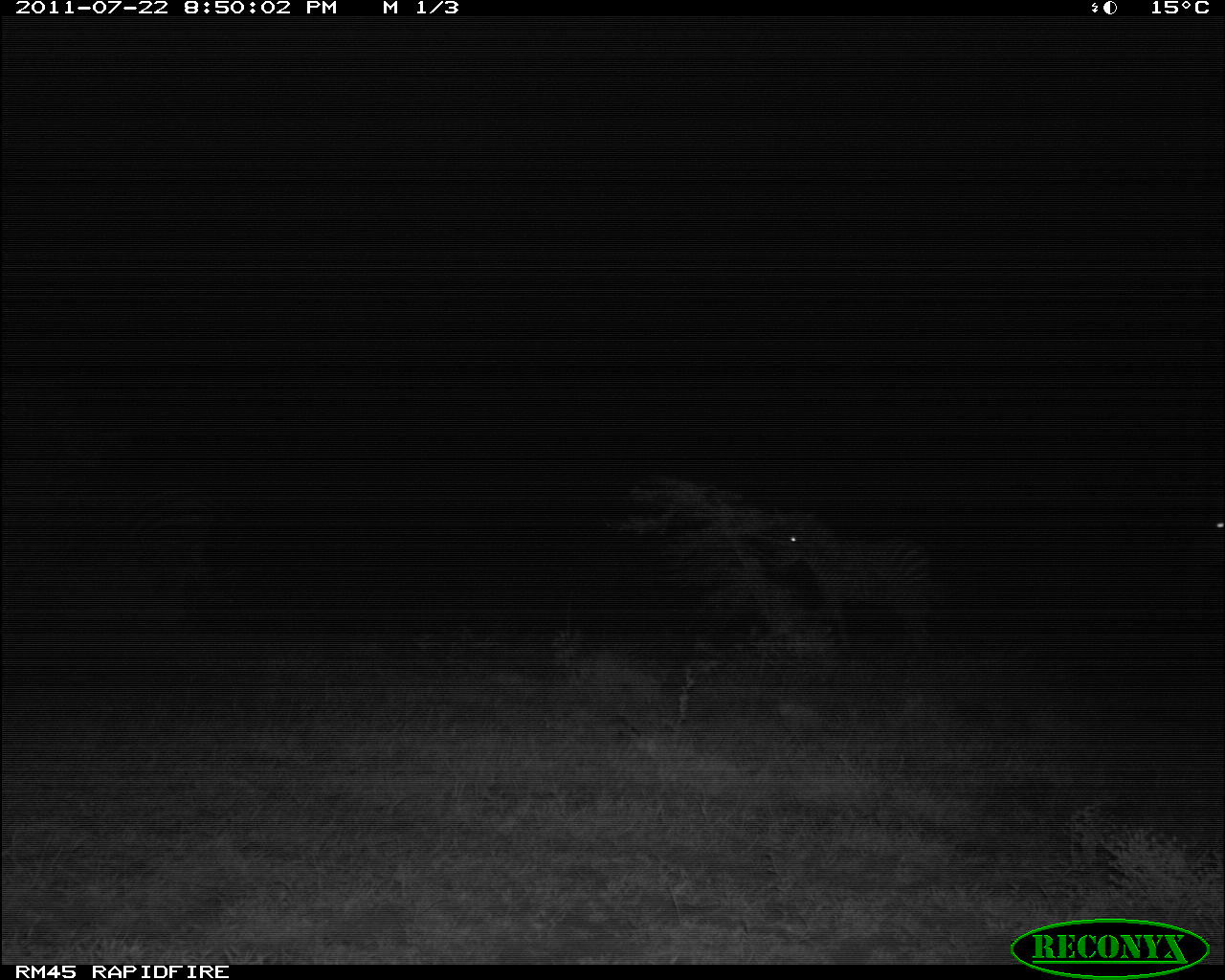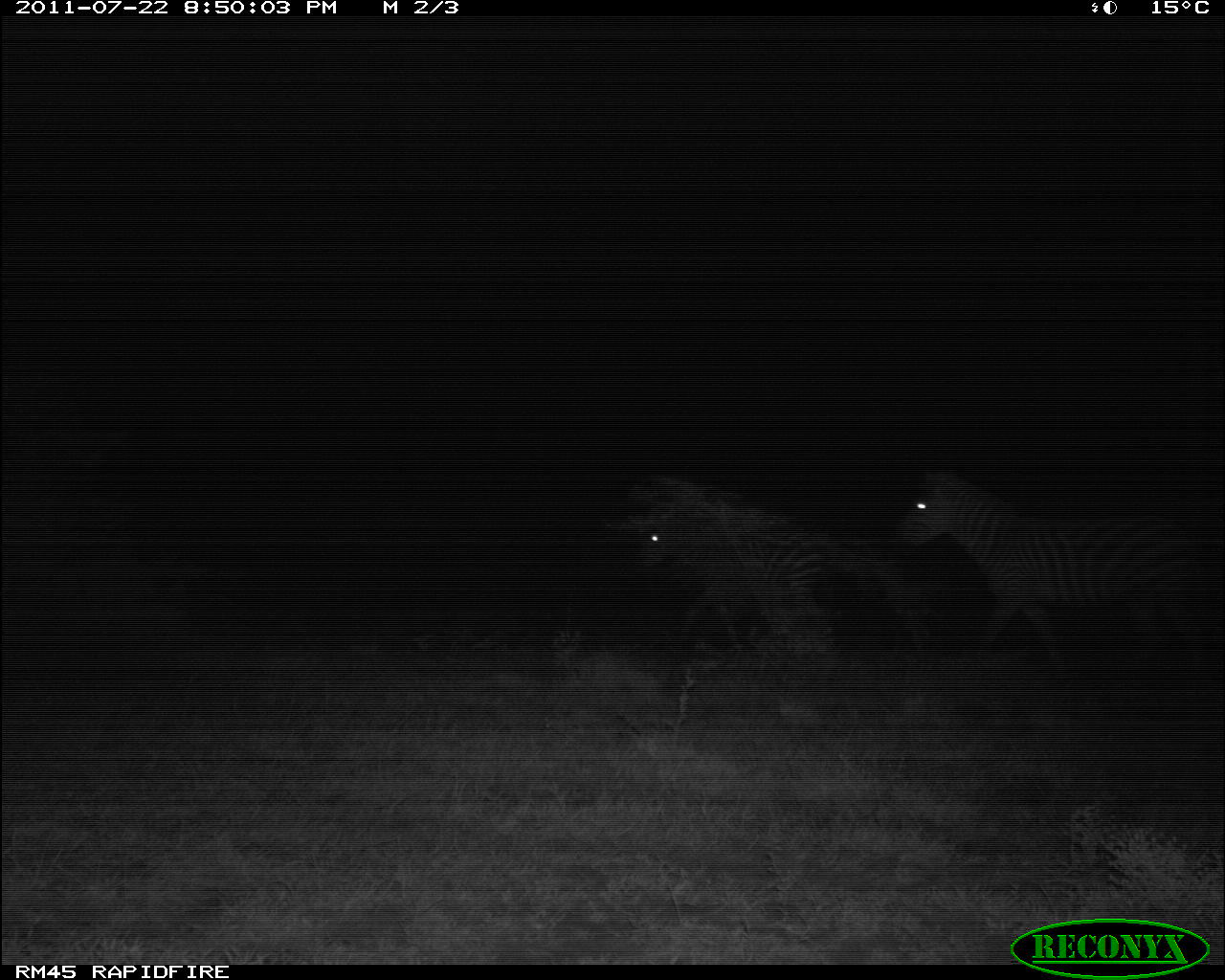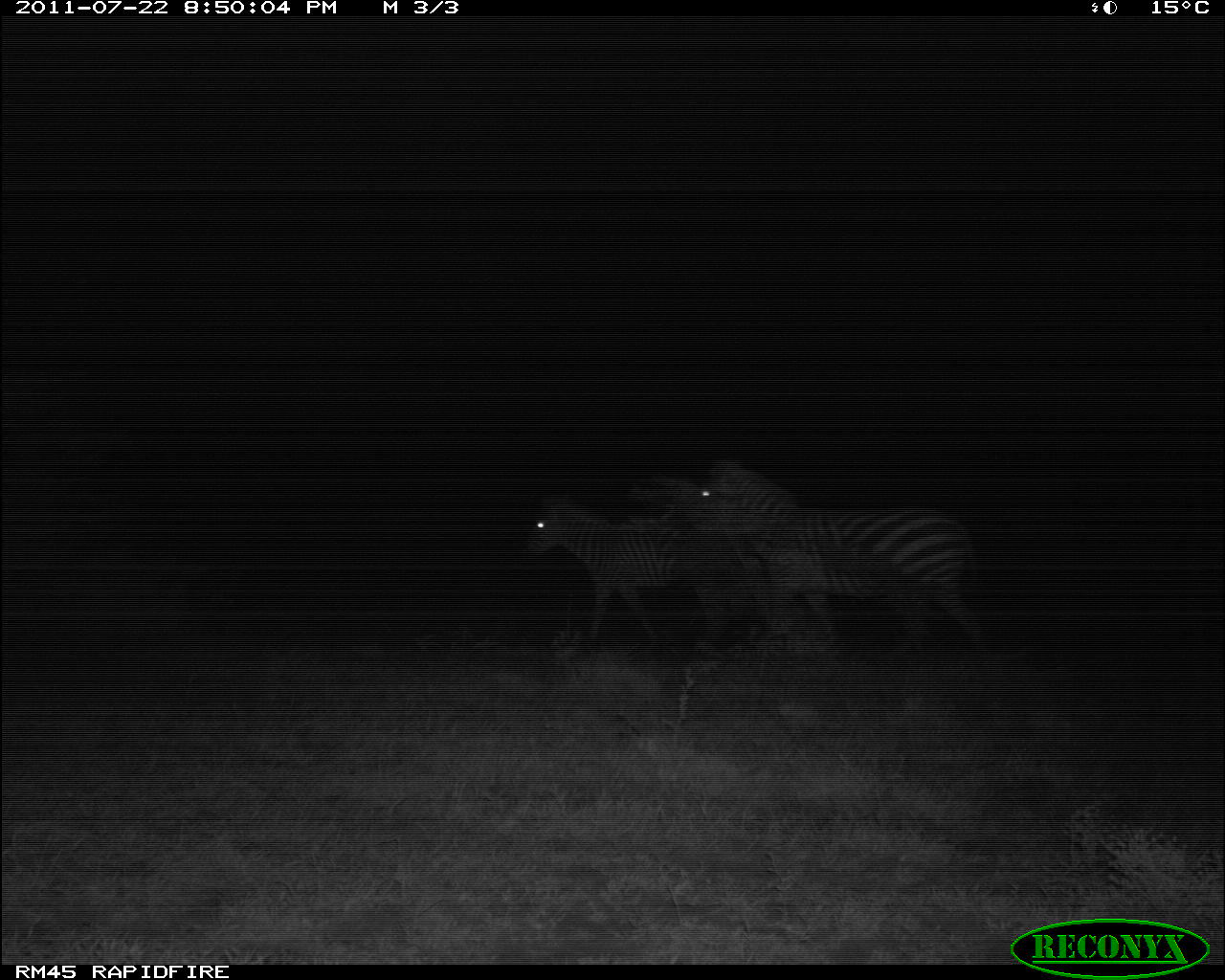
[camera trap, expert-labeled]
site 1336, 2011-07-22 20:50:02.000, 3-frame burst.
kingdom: Animalia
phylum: Chordata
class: Mammalia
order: Perissodactyla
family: Equidae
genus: Equus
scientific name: Equus quagga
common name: plains zebra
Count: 2.